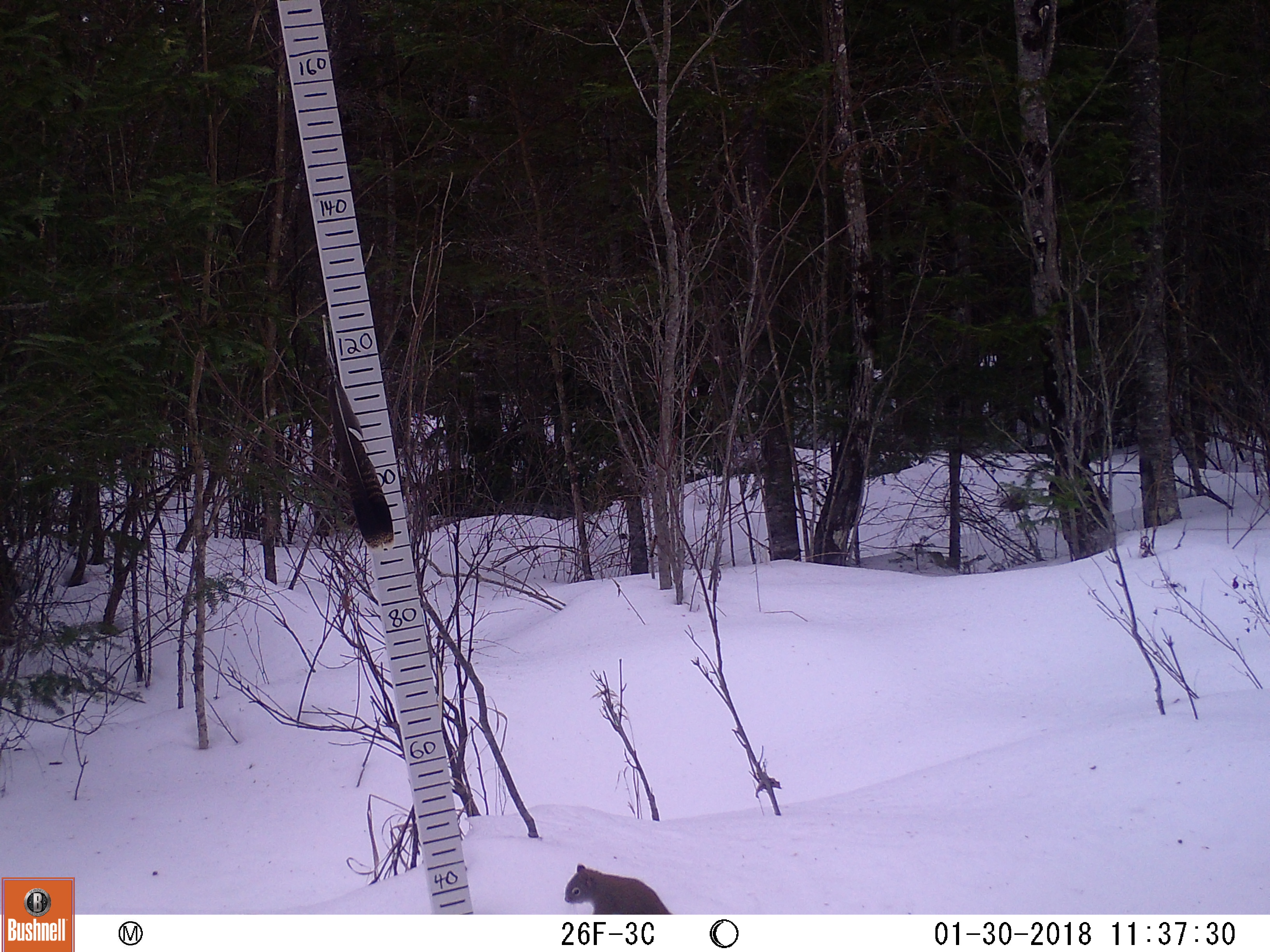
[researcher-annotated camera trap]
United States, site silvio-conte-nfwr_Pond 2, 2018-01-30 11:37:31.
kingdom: Animalia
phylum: Chordata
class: Mammalia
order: Rodentia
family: Sciuridae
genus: Tamiasciurus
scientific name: Tamiasciurus hudsonicus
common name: red squirrel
Red squirrel (Tamiasciurus hudsonicus).